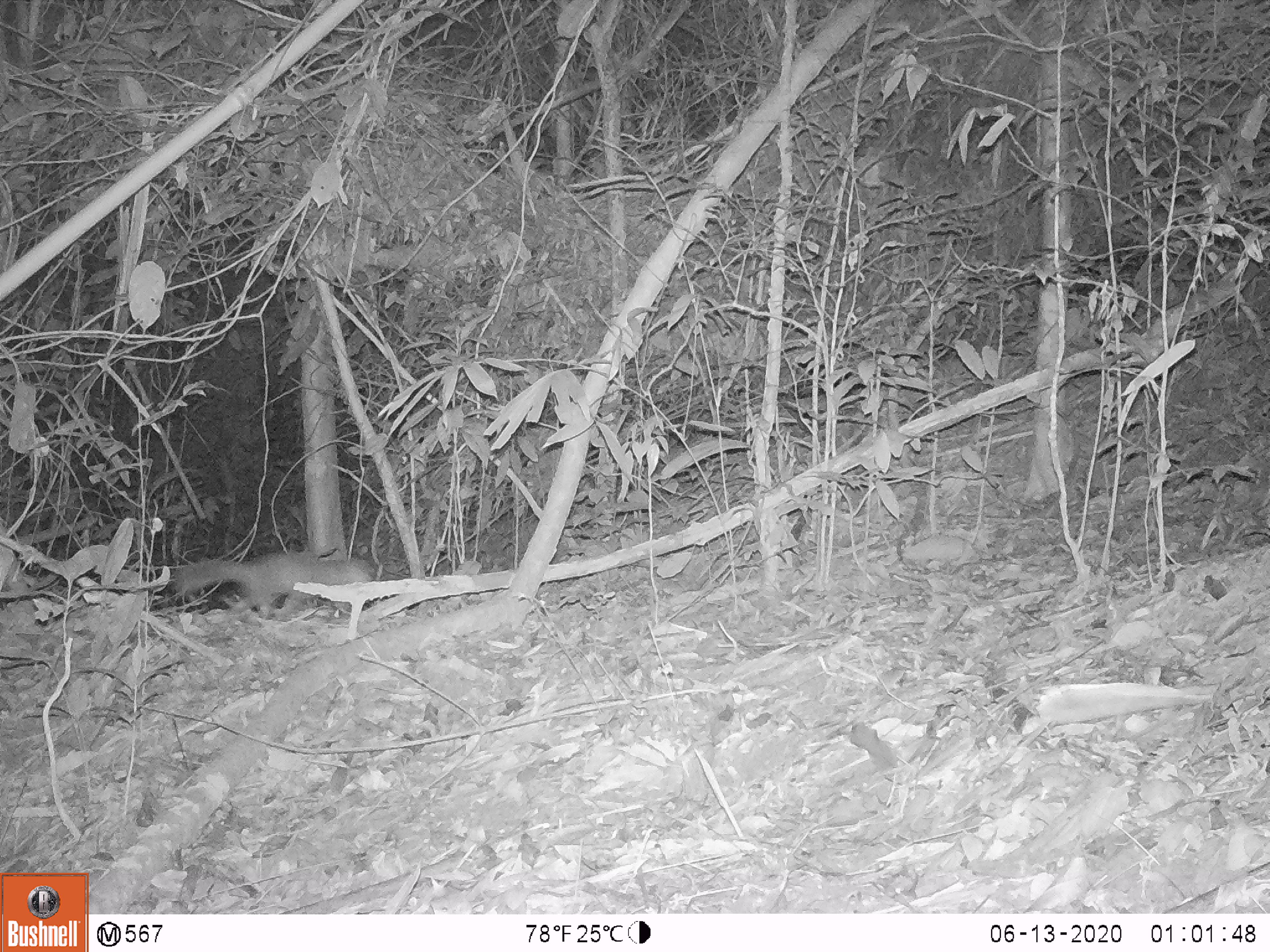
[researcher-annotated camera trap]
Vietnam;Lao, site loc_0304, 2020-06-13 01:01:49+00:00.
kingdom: Animalia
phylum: Chordata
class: Mammalia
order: Carnivora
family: Mustelidae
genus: Melogale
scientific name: Melogale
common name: ferret badger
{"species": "ferret badger (Melogale)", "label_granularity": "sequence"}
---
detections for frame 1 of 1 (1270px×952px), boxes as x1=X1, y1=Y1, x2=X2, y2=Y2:
ferret badger: x1=172, y1=551, x2=375, y2=619